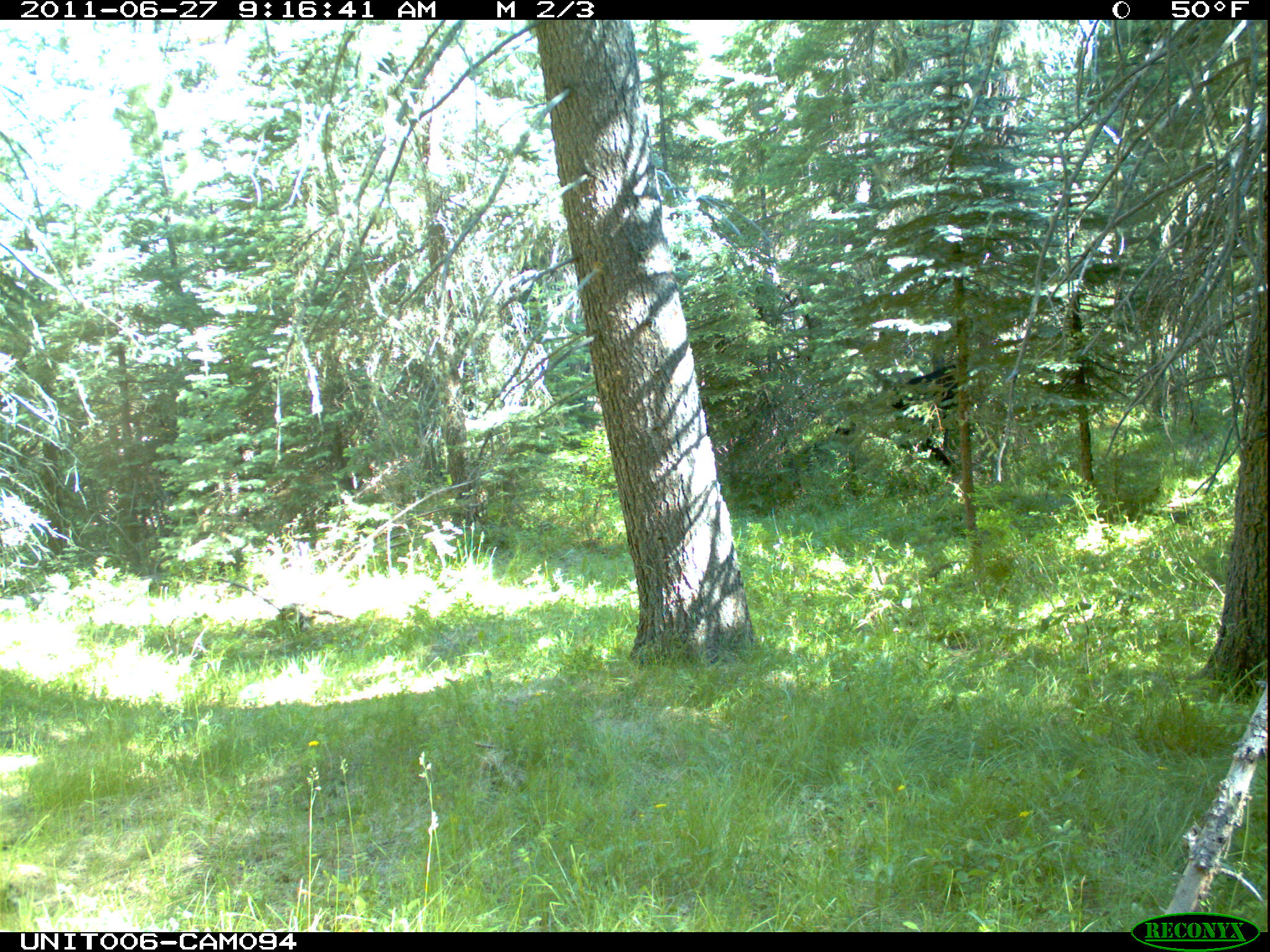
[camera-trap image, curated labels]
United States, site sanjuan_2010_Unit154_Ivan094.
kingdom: Animalia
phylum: Chordata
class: Mammalia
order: Artiodactyla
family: Bovidae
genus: Bos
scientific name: Bos taurus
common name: domestic cow